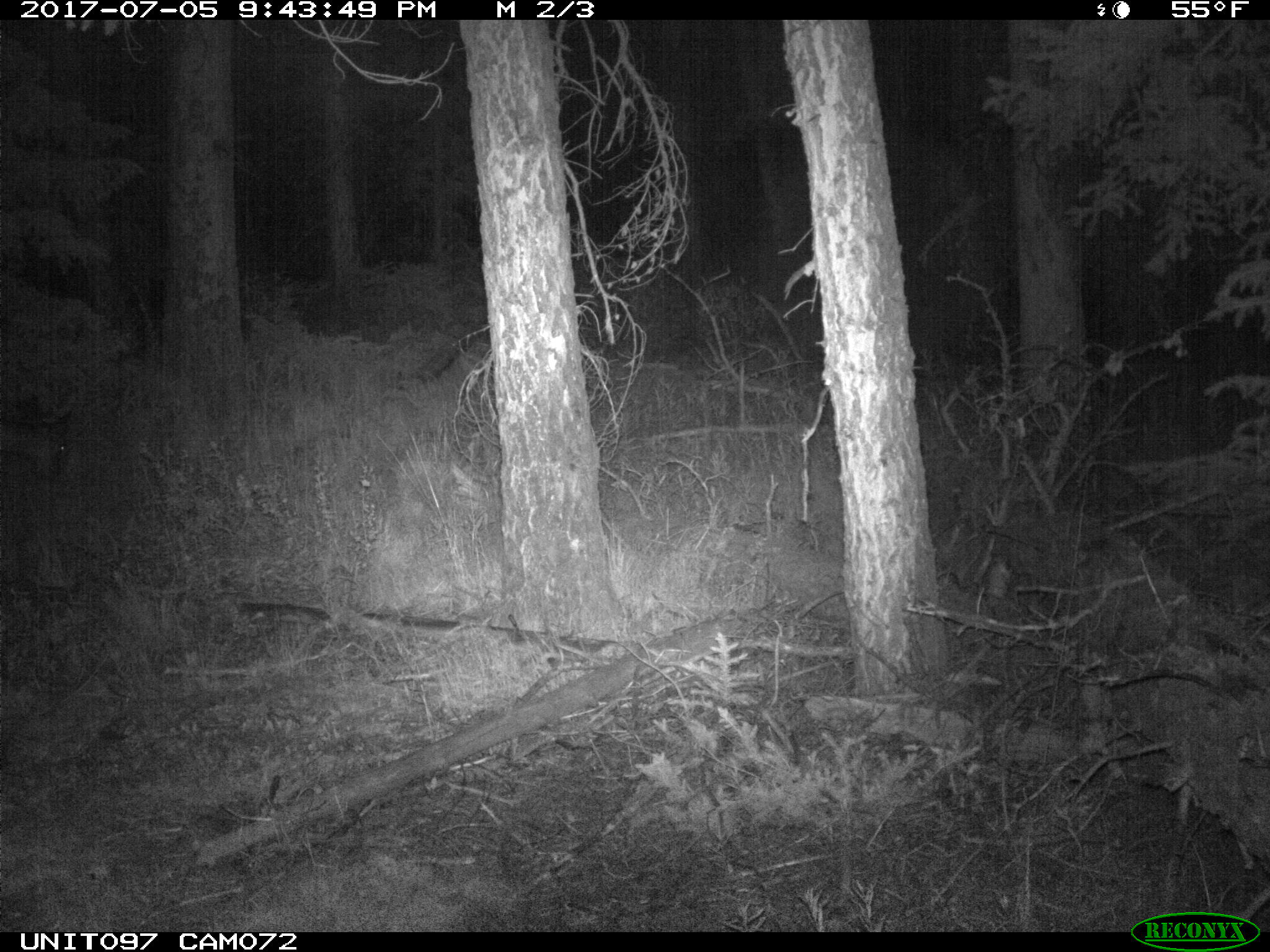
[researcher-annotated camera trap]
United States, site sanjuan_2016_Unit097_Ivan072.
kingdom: Animalia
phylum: Chordata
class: Mammalia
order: Artiodactyla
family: Cervidae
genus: Odocoileus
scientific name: Odocoileus hemionus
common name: mule deer